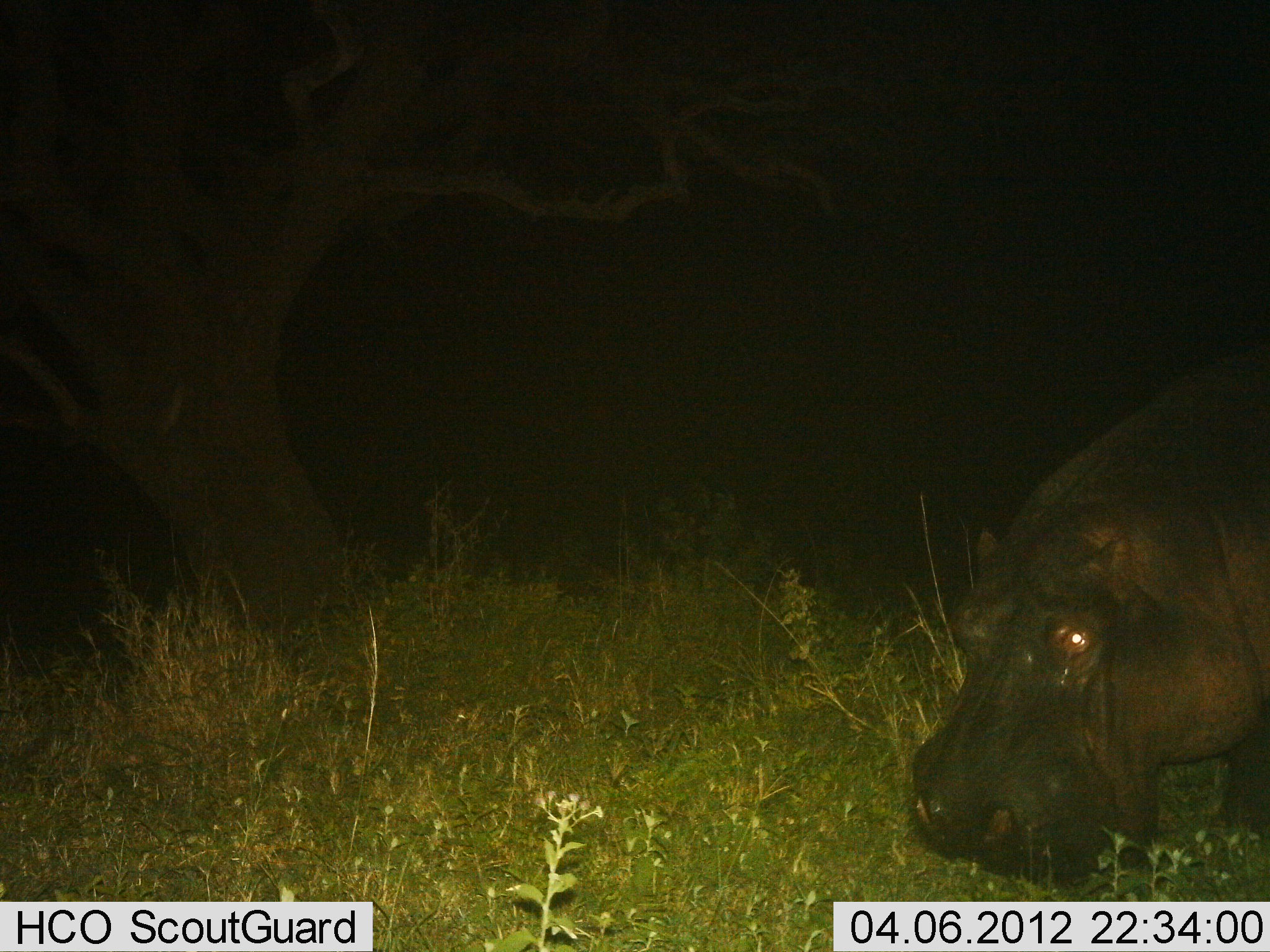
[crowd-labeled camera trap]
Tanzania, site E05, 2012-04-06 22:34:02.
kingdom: Animalia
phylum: Chordata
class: Mammalia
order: Artiodactyla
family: Hippopotamidae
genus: Hippopotamus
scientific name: Hippopotamus amphibius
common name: hippopotamus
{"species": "hippopotamus (Hippopotamus amphibius)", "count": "1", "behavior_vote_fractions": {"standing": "33%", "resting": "0%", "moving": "20%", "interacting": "0%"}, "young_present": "0%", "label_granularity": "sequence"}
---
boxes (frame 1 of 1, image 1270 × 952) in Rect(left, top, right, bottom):
animal: Rect(908, 327, 1270, 887)